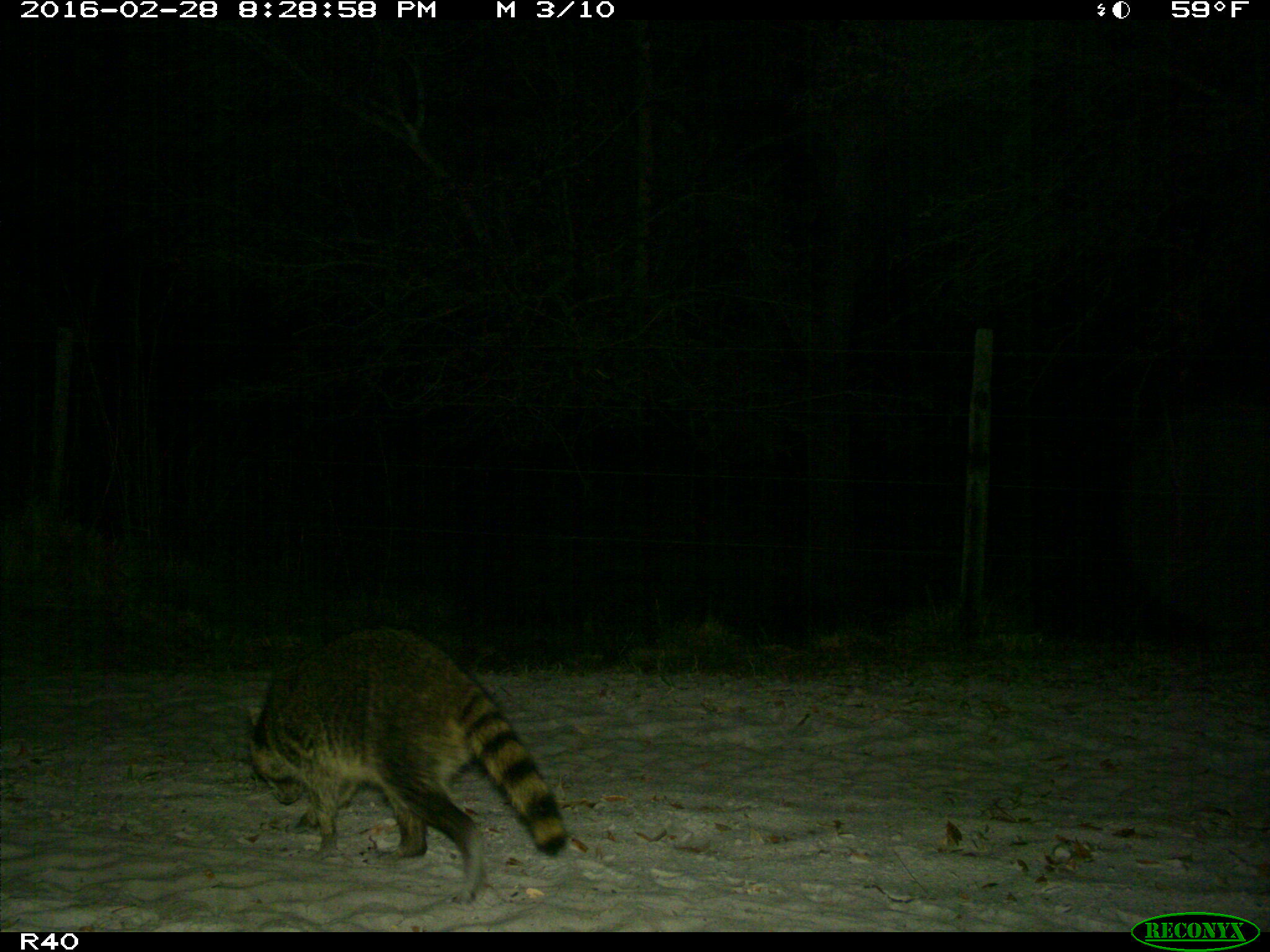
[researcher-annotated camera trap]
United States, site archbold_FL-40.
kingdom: Animalia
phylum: Chordata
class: Mammalia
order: Carnivora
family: Procyonidae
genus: Procyon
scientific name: Procyon lotor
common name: common raccoon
Procyon lotor (common raccoon).